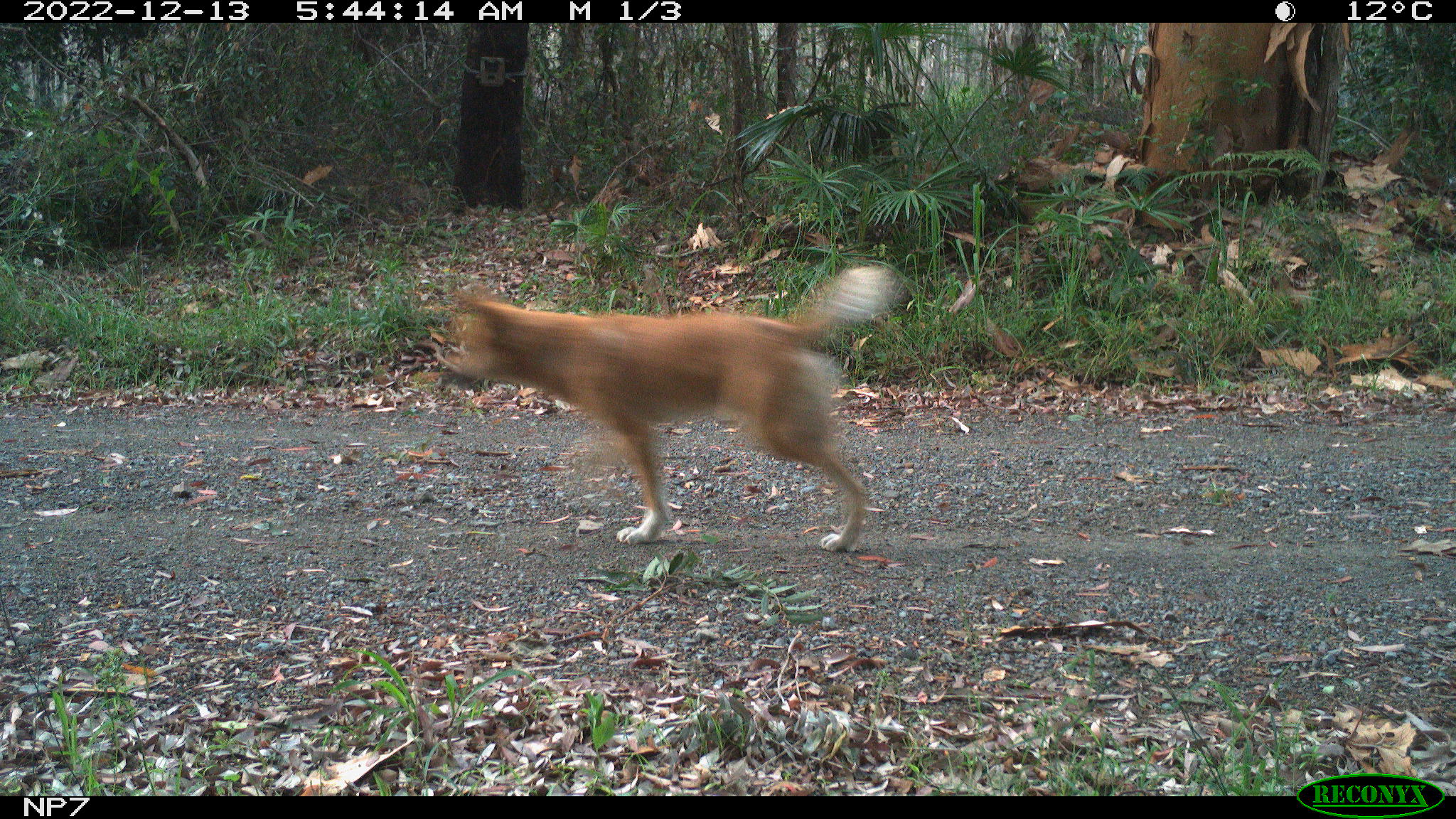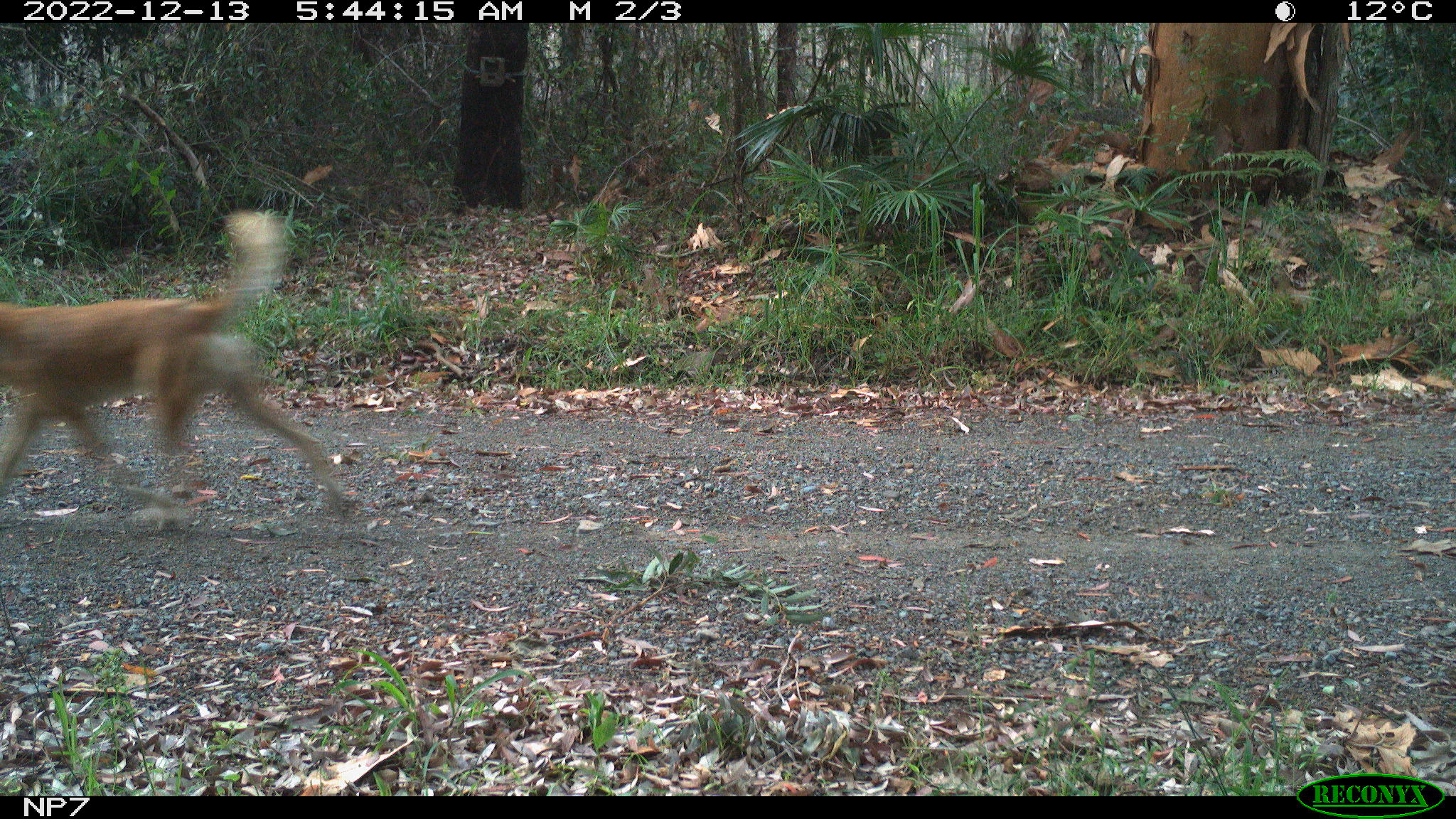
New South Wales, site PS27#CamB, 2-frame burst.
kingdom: Animalia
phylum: Chordata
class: Mammalia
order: Carnivora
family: Canidae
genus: Canis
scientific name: Canis familiaris dingo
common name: dingo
Dingo (Canis familiaris dingo).